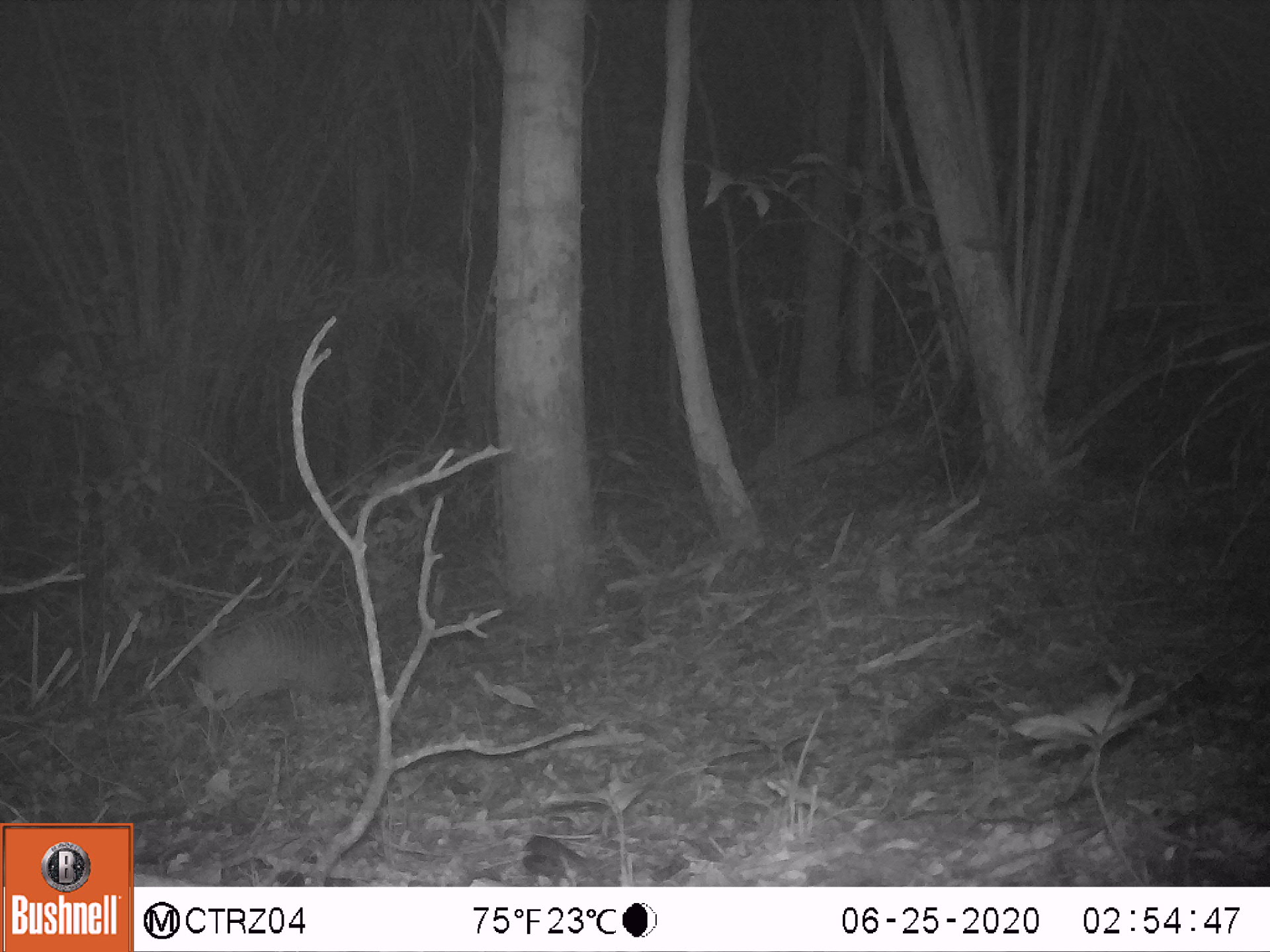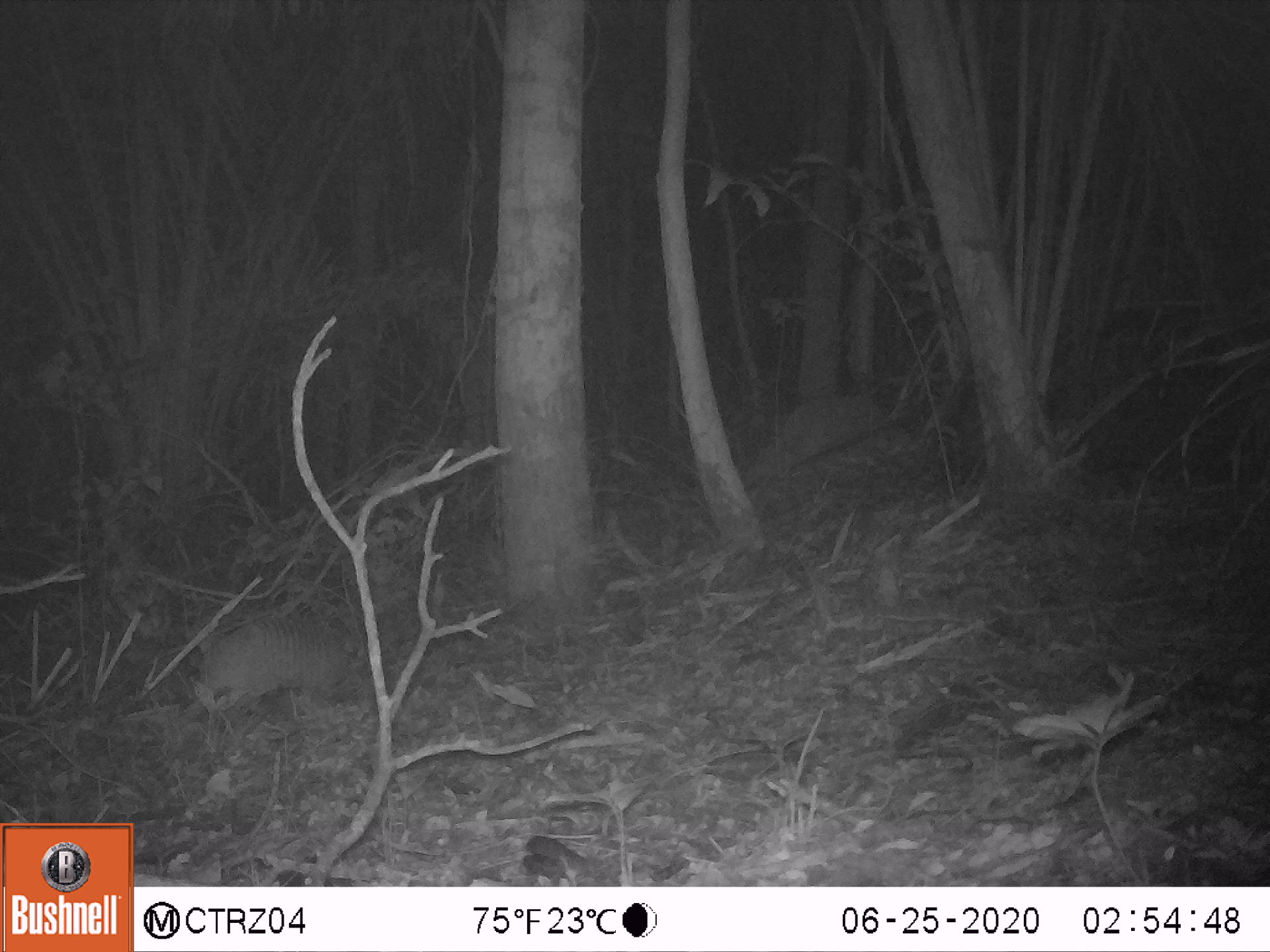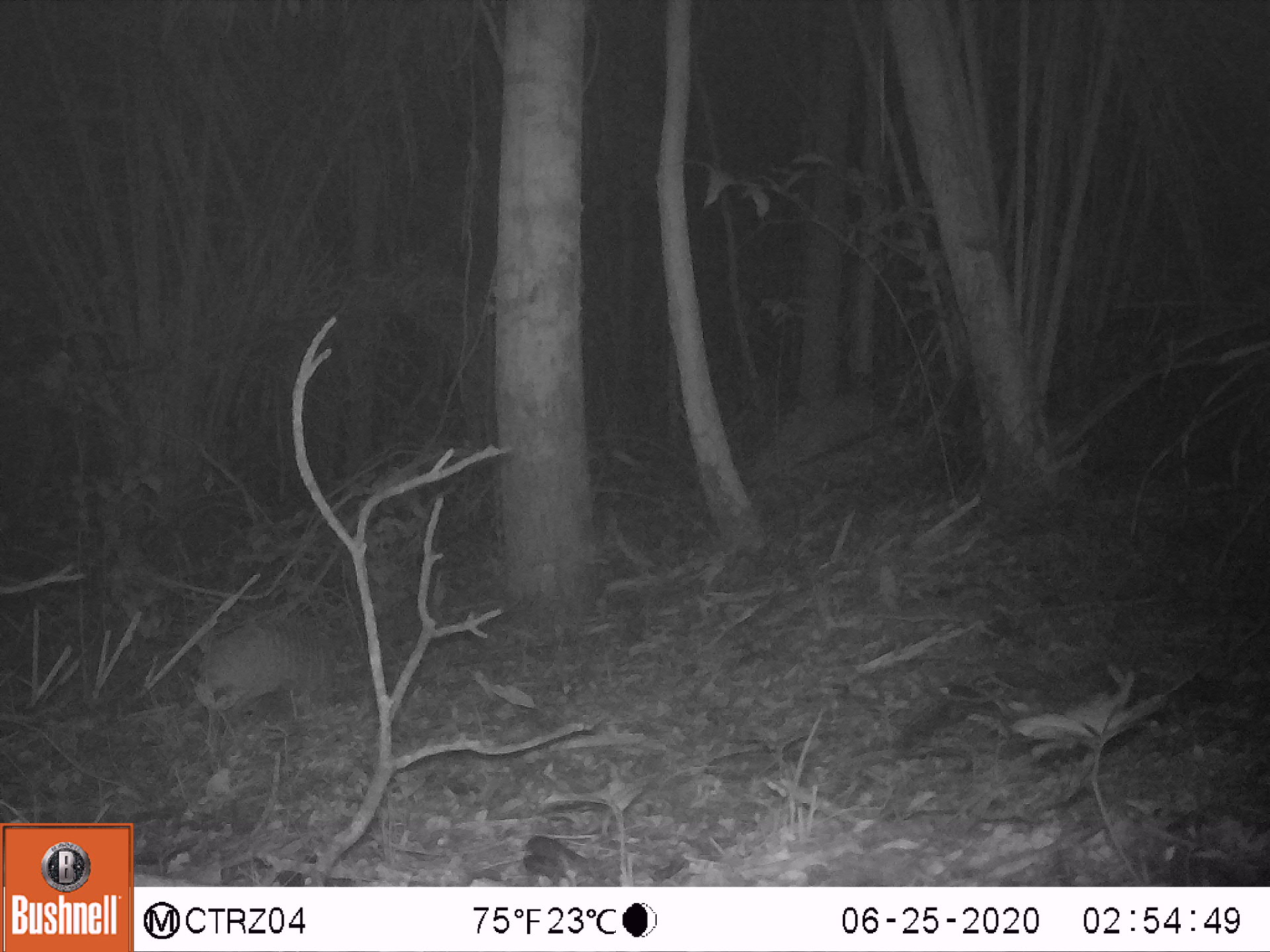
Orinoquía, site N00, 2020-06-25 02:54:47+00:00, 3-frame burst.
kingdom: Animalia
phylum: Chordata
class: Mammalia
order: Cingulata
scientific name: Cingulata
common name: armadillo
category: unknown armadillo